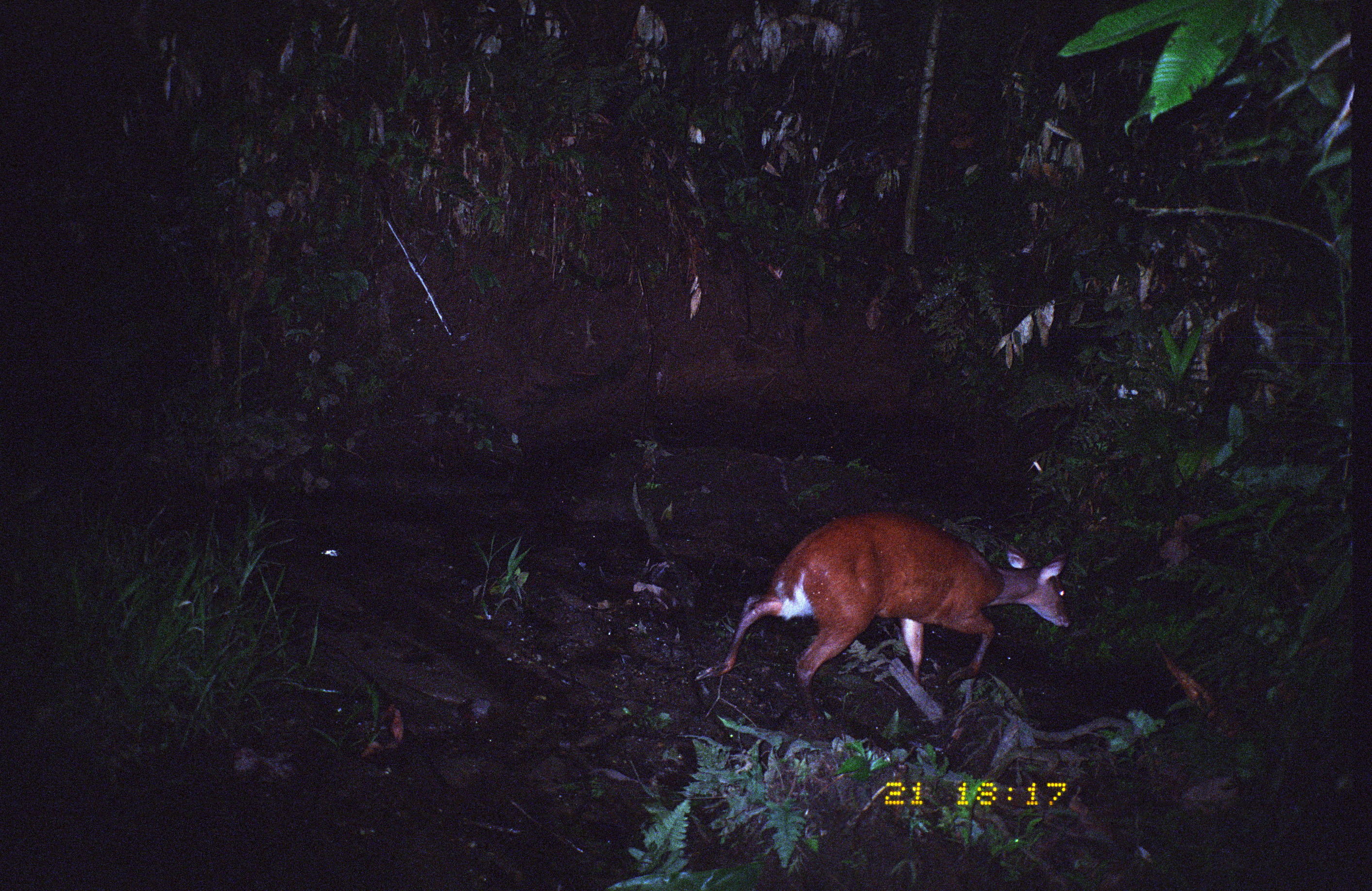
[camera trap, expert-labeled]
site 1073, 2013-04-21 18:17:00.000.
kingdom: Animalia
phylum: Chordata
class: Mammalia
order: Artiodactyla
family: Cervidae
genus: Mazama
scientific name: Mazama americana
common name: red brocket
Mazama americana (red brocket).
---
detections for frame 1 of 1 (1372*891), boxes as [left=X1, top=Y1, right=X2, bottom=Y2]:
mazama americana: [left=693, top=510, right=1071, bottom=719]